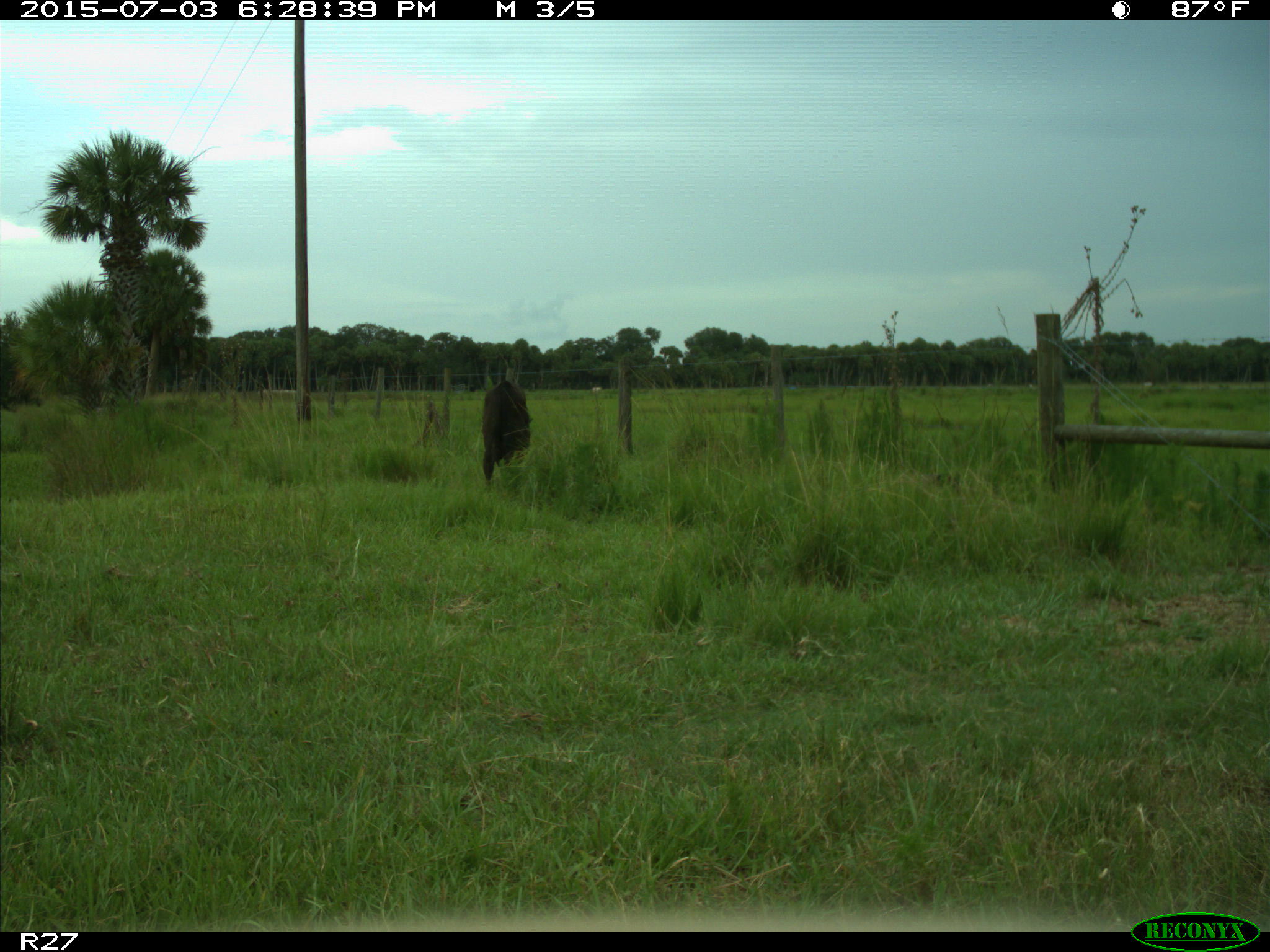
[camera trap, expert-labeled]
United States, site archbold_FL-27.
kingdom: Animalia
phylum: Chordata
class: Mammalia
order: Artiodactyla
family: Bovidae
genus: Bos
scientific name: Bos taurus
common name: domestic cow